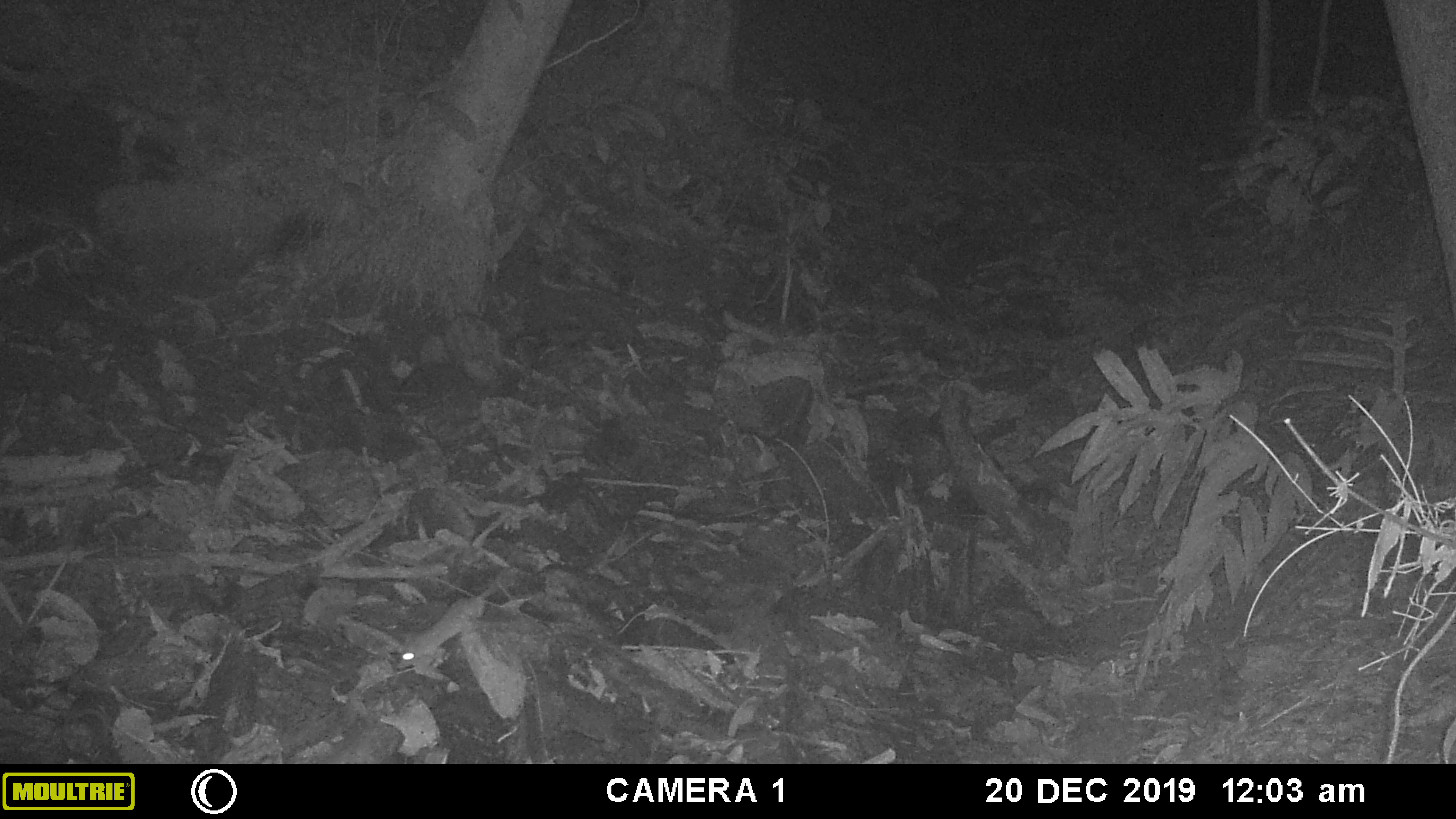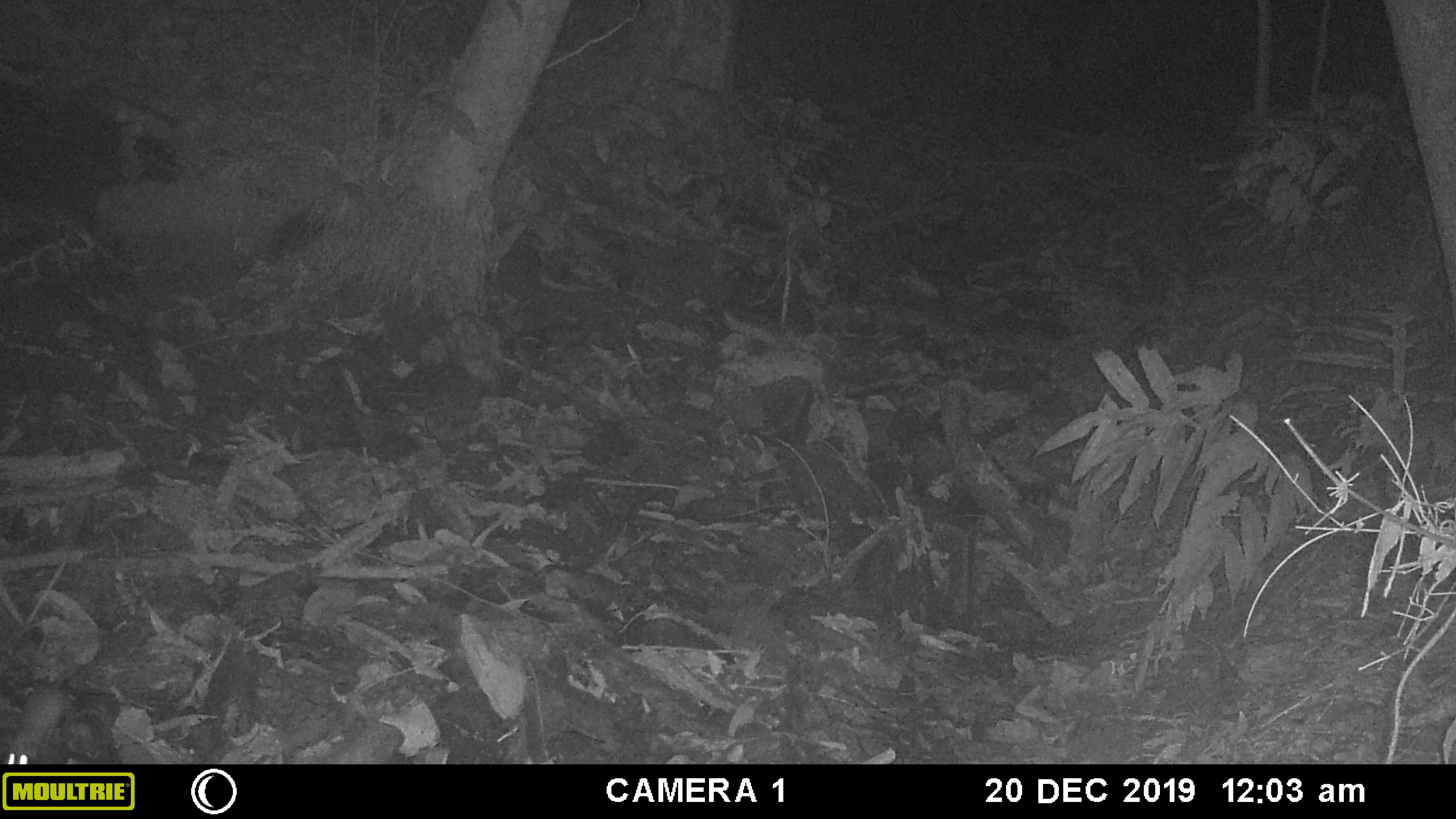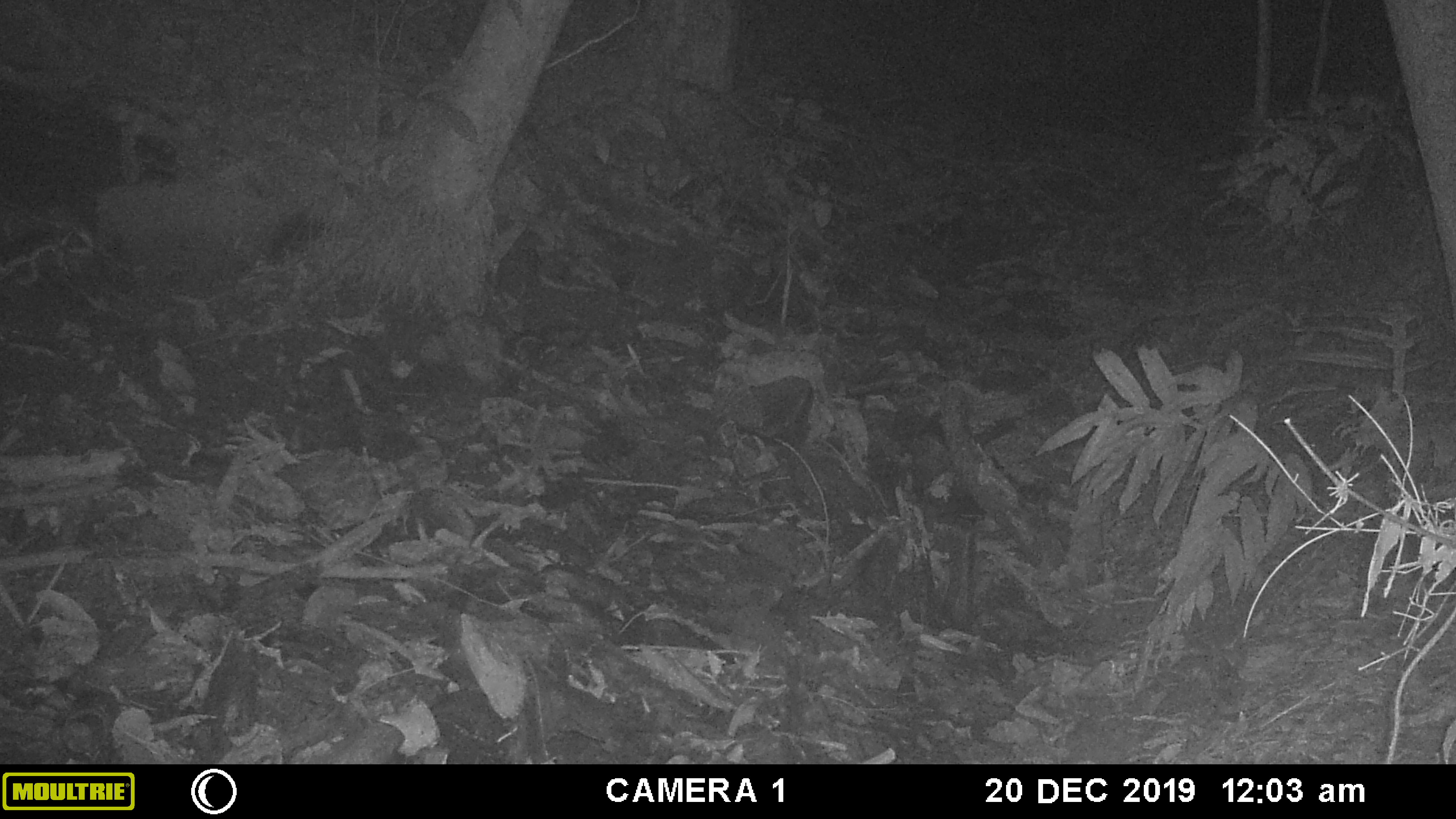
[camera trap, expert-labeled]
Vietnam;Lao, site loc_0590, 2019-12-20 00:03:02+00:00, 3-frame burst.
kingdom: Animalia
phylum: Chordata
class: Mammalia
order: Rodentia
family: Muridae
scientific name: Muridae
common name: old-world mice and rats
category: unidentified murid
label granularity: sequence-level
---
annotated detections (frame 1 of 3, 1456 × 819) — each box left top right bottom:
unidentified murid: 395 581 498 669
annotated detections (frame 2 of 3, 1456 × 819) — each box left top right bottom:
unidentified murid: 4 675 69 764